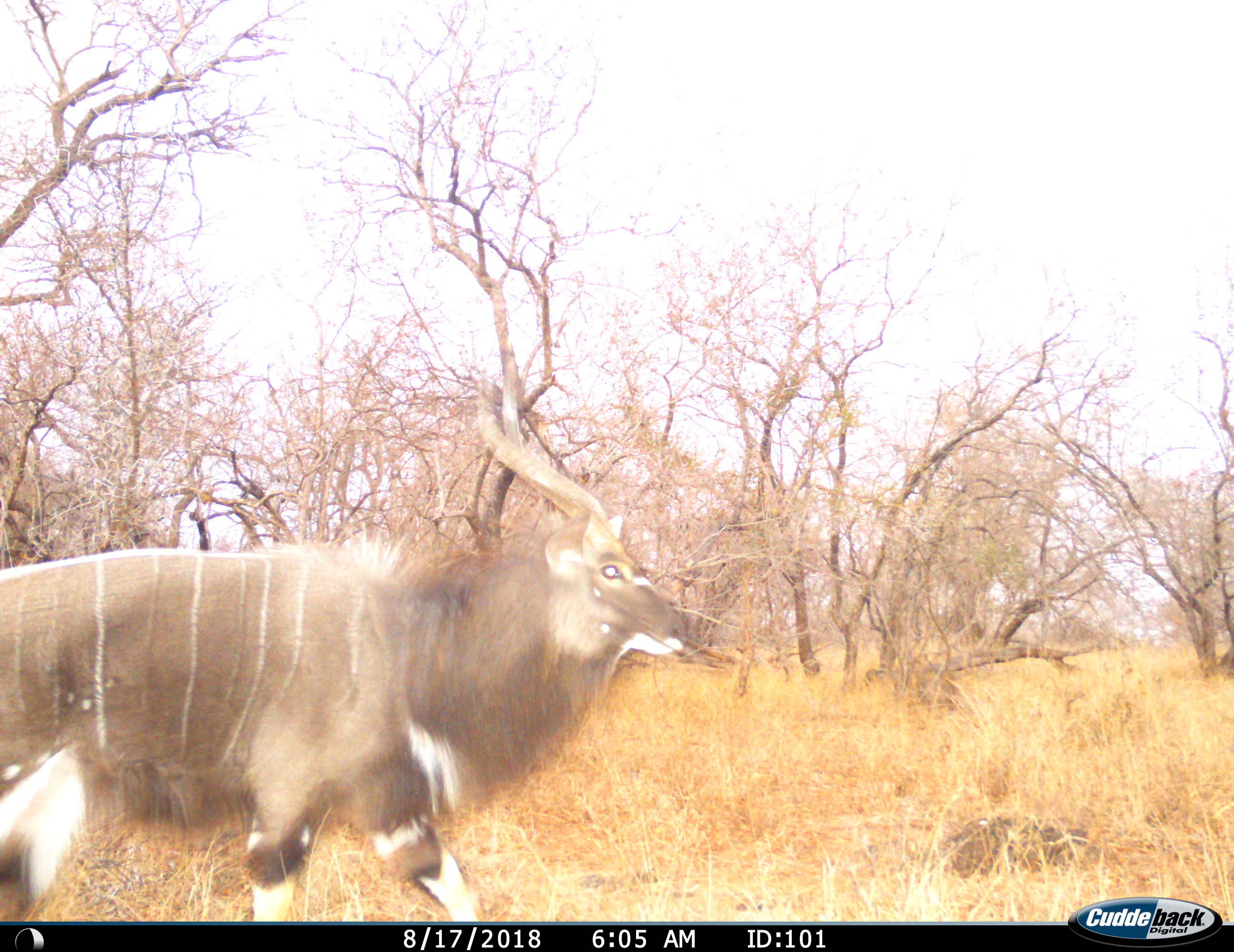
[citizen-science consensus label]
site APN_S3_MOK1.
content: unidentified animal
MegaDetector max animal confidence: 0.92